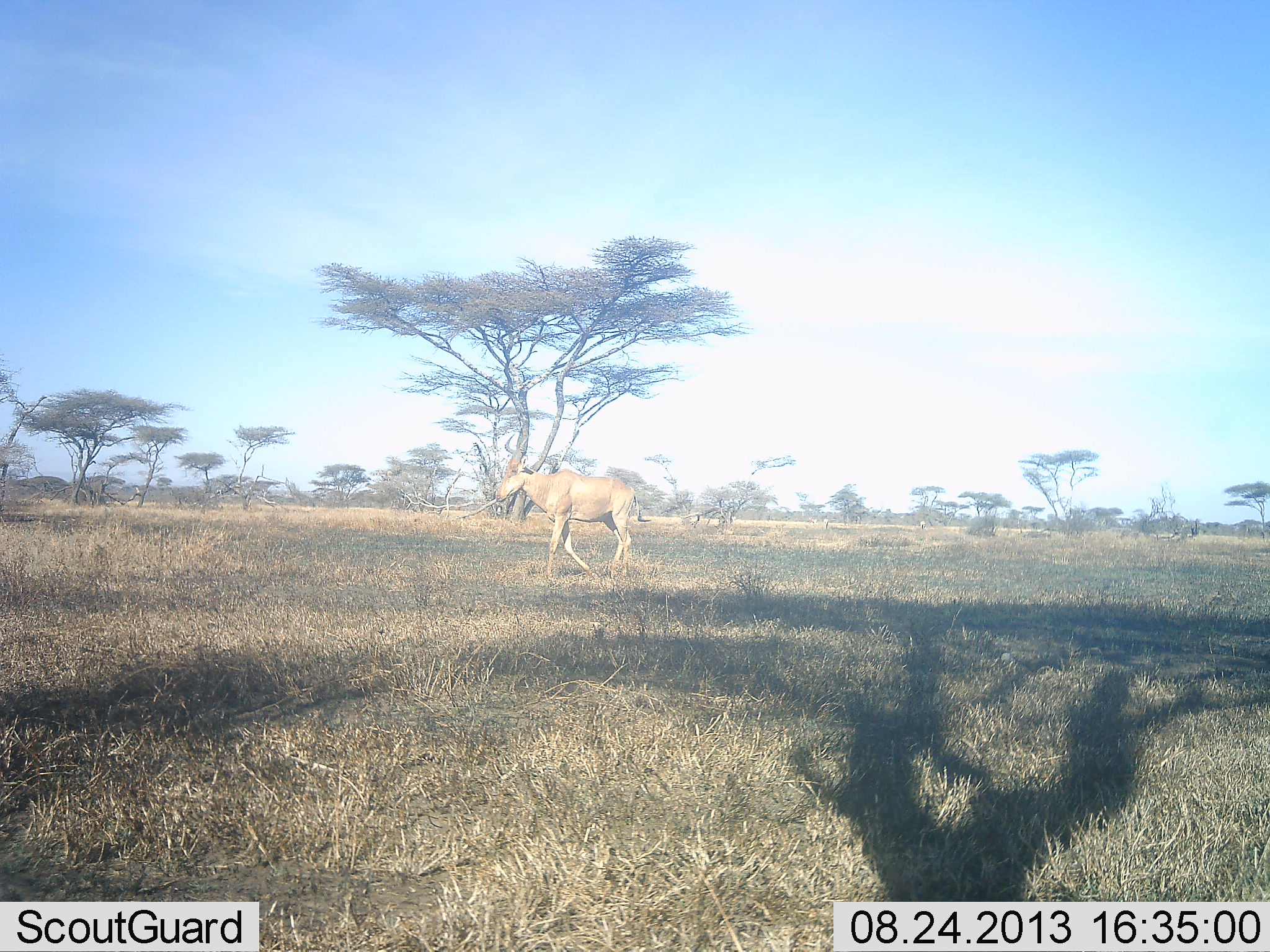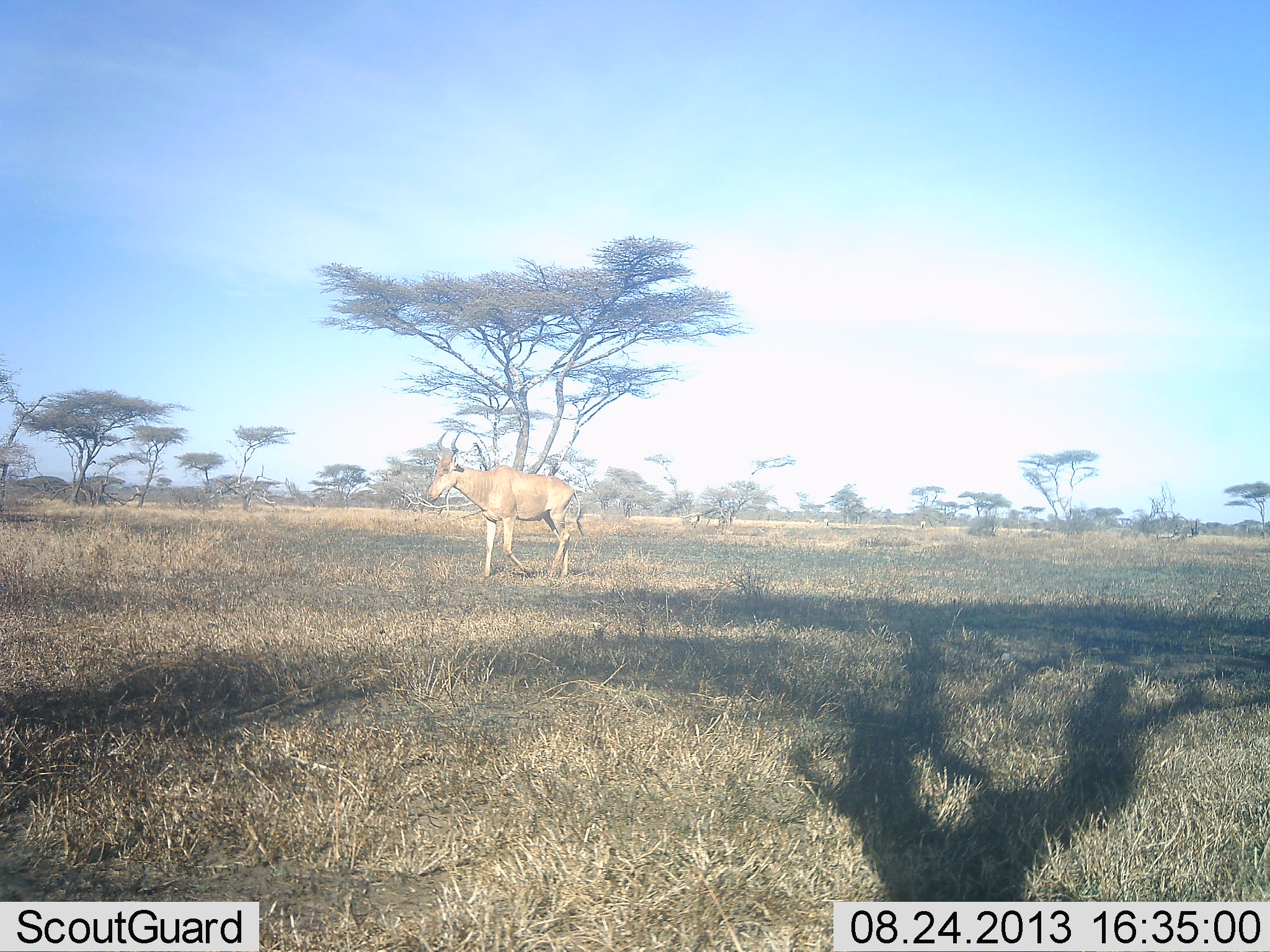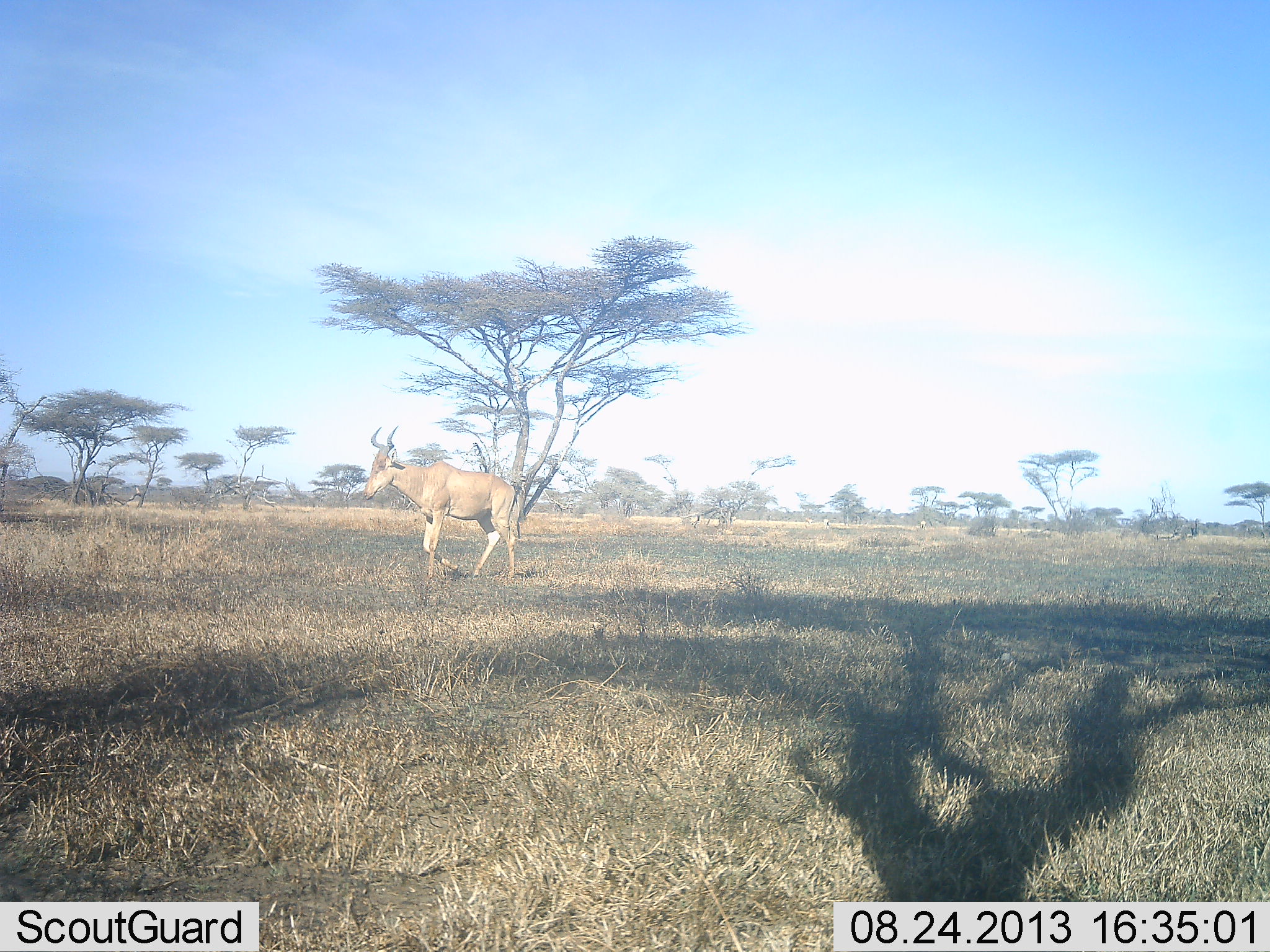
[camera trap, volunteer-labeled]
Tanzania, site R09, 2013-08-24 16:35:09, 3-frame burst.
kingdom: Animalia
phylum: Chordata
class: Mammalia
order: Artiodactyla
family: Bovidae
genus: Alcelaphus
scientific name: Alcelaphus buselaphus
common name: hartebeest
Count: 1.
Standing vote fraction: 10%.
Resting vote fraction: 0%.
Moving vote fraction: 95%.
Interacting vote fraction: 0%.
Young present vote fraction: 0%.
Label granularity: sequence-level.